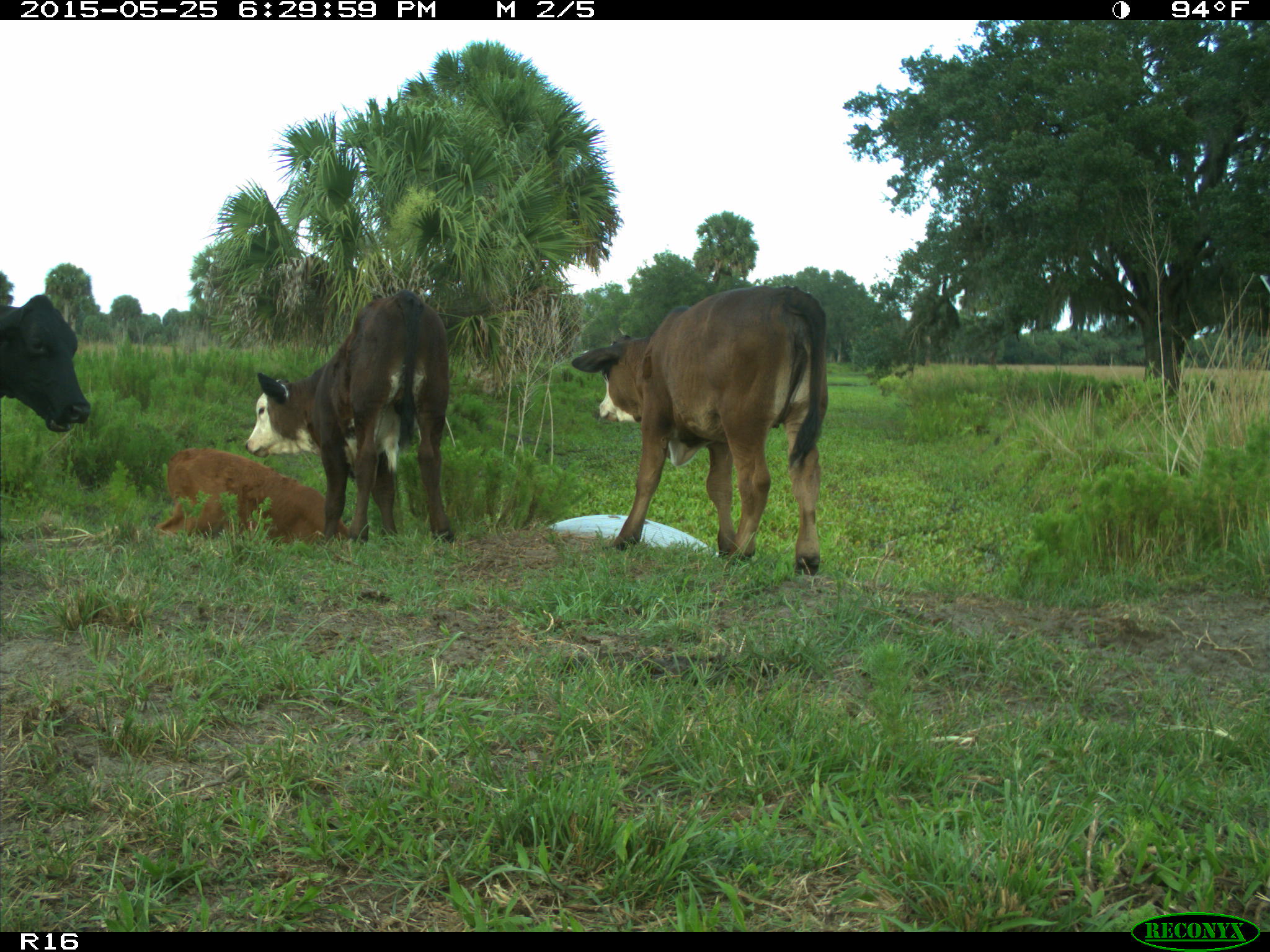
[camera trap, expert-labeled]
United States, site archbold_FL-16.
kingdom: Animalia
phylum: Chordata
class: Mammalia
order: Artiodactyla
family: Bovidae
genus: Bos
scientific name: Bos taurus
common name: domestic cow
Bos taurus (domestic cow).